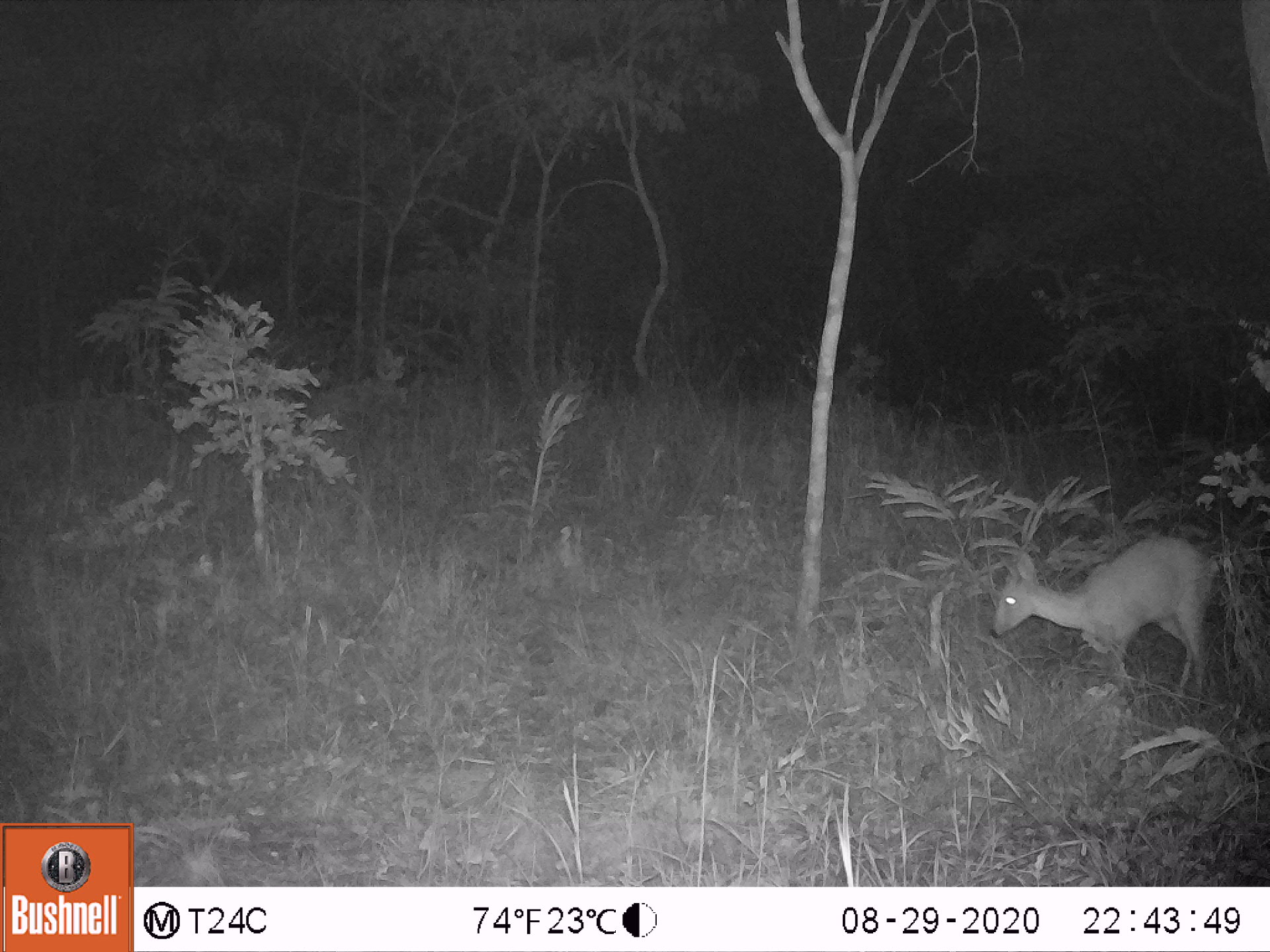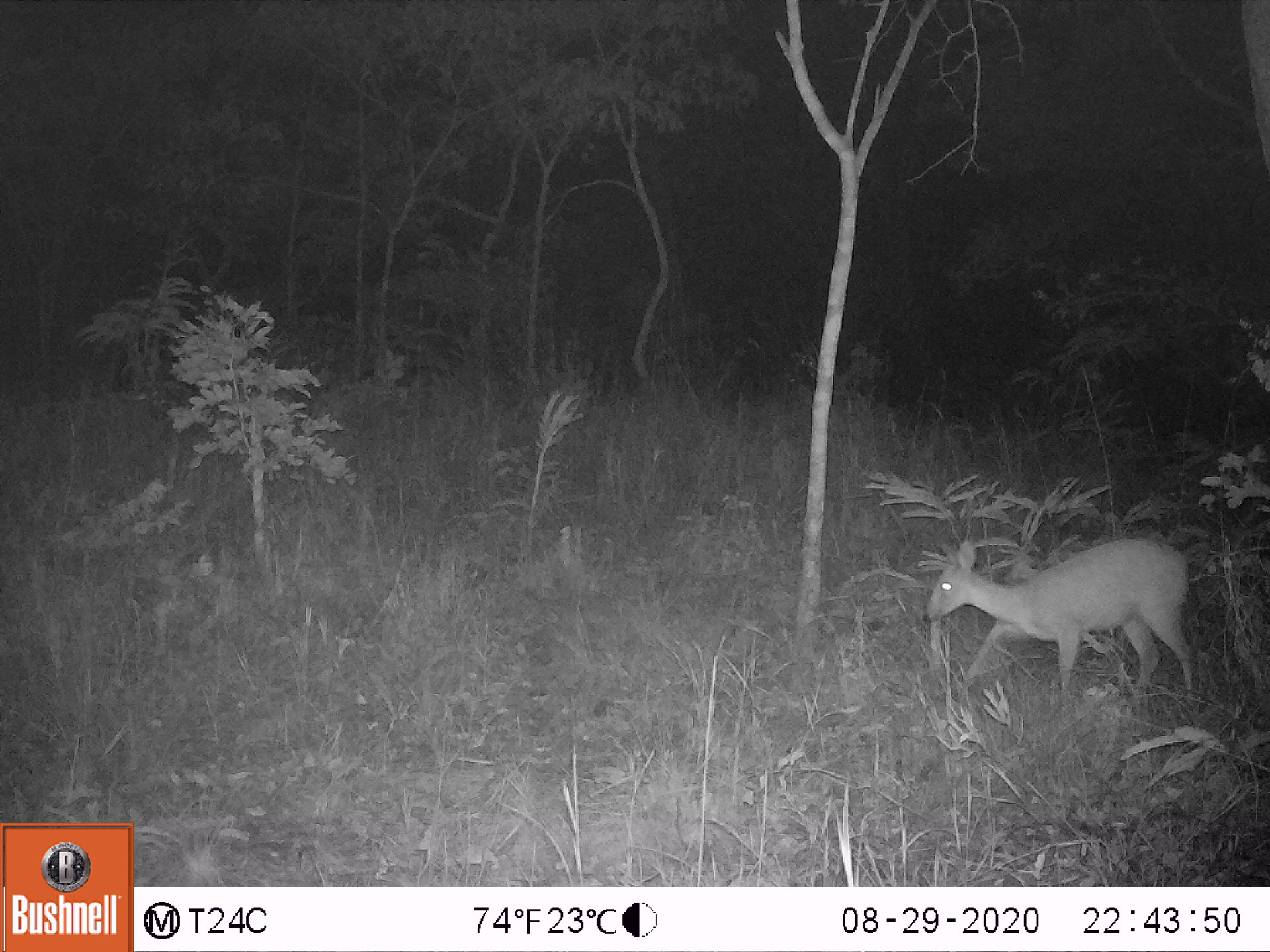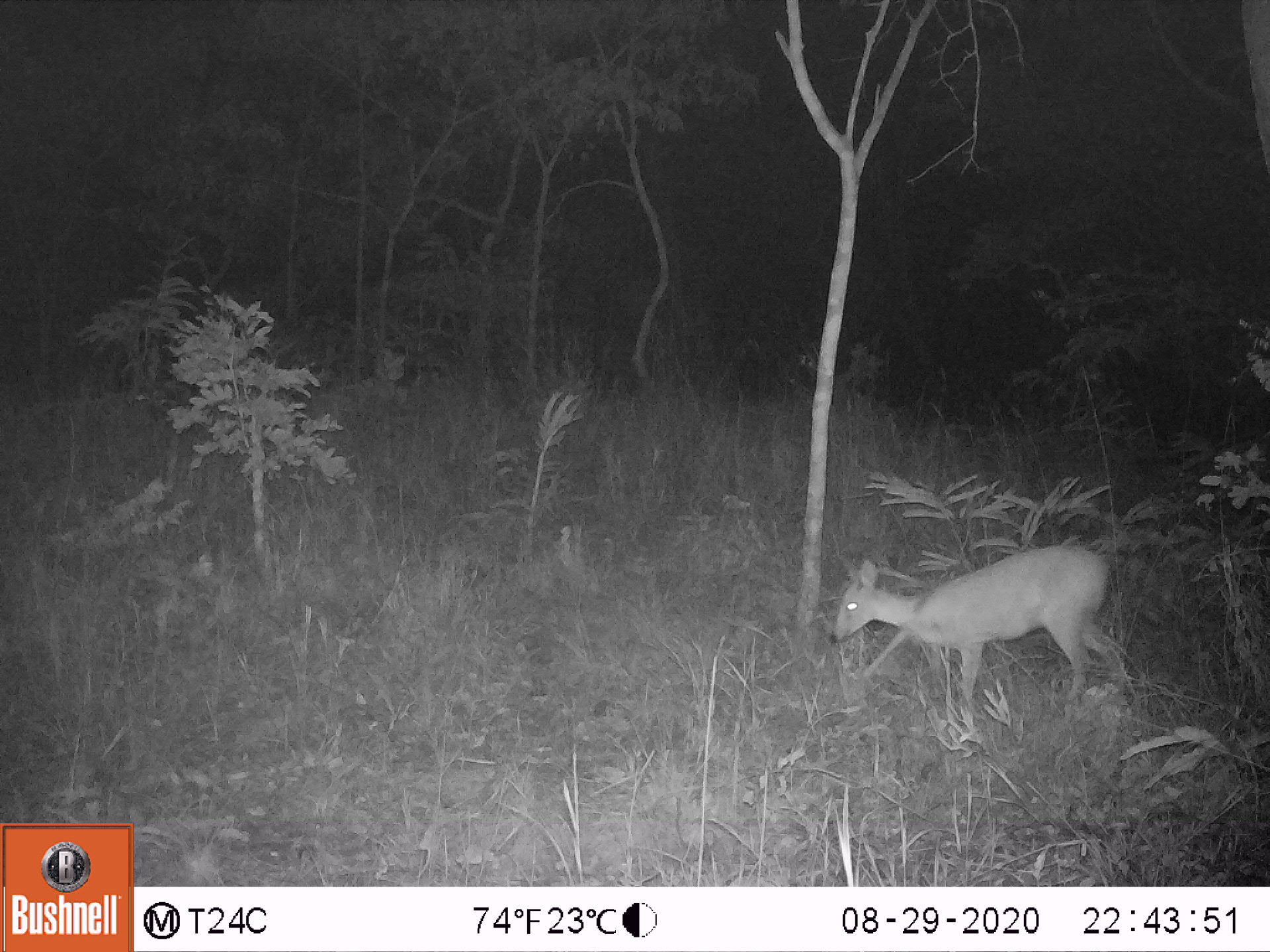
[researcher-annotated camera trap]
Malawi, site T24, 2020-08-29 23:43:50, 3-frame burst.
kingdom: Animalia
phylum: Chordata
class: Mammalia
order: Artiodactyla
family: Bovidae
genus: Sylvicapra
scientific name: Sylvicapra grimmia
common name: common duiker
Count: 1.